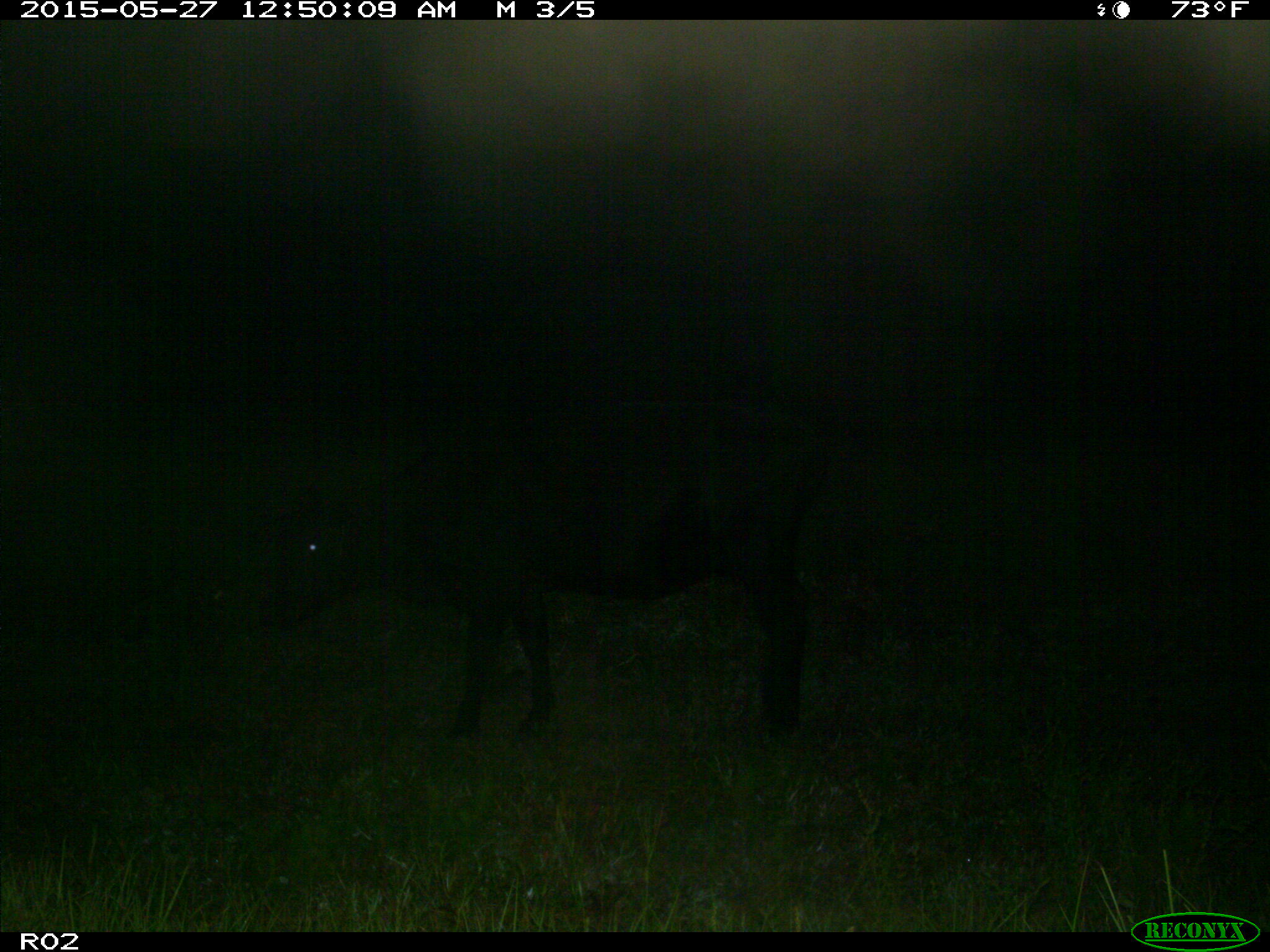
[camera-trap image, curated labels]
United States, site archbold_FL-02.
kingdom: Animalia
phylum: Chordata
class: Mammalia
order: Artiodactyla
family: Bovidae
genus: Bos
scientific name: Bos taurus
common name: domestic cow